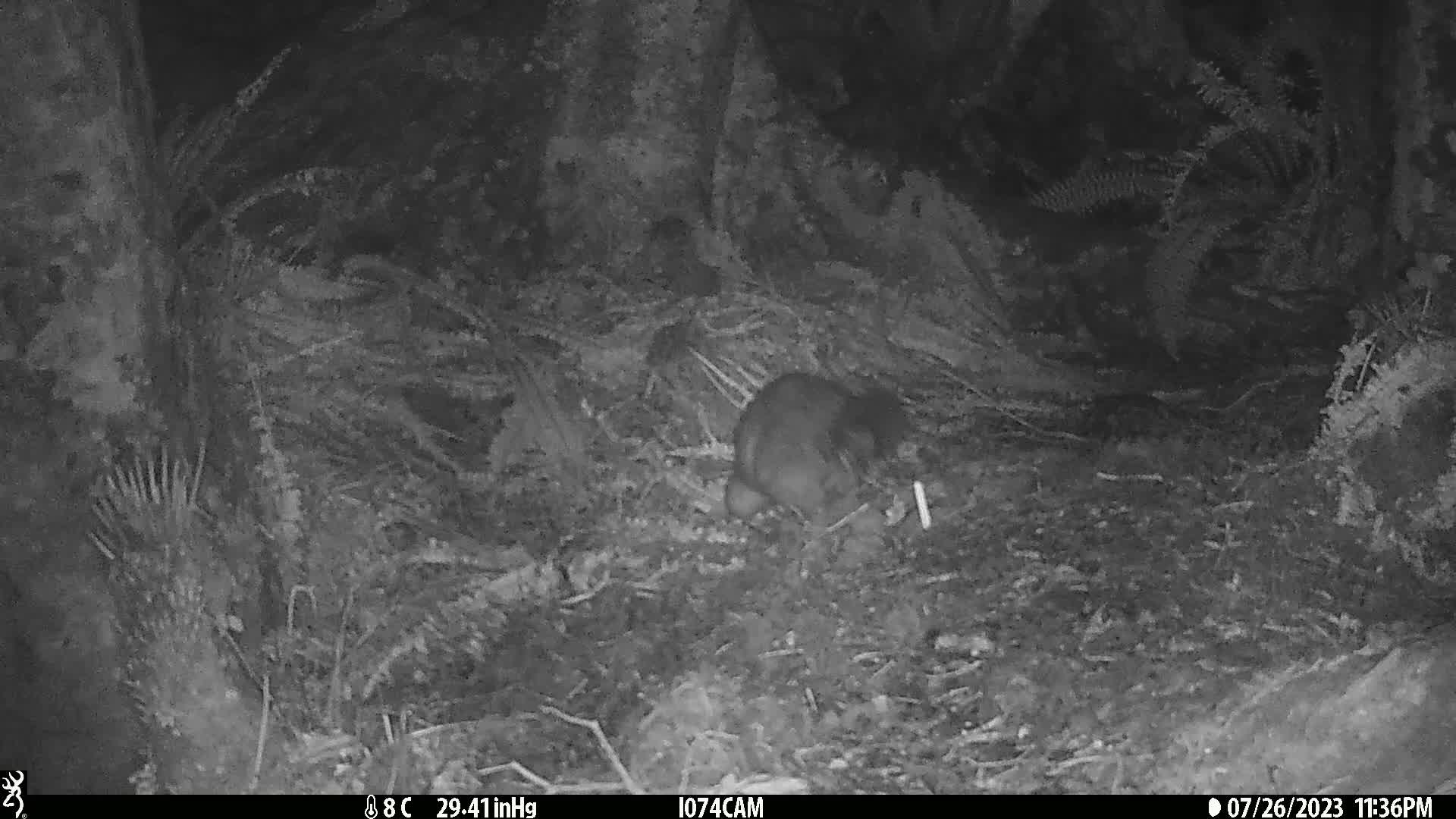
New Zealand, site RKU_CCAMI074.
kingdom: Animalia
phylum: Chordata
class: Mammalia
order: Diprotodontia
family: Phalangeridae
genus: Trichosurus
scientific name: Trichosurus vulpecula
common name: common brushtail possum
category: possum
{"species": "possum (common brushtail possum) (Trichosurus vulpecula)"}